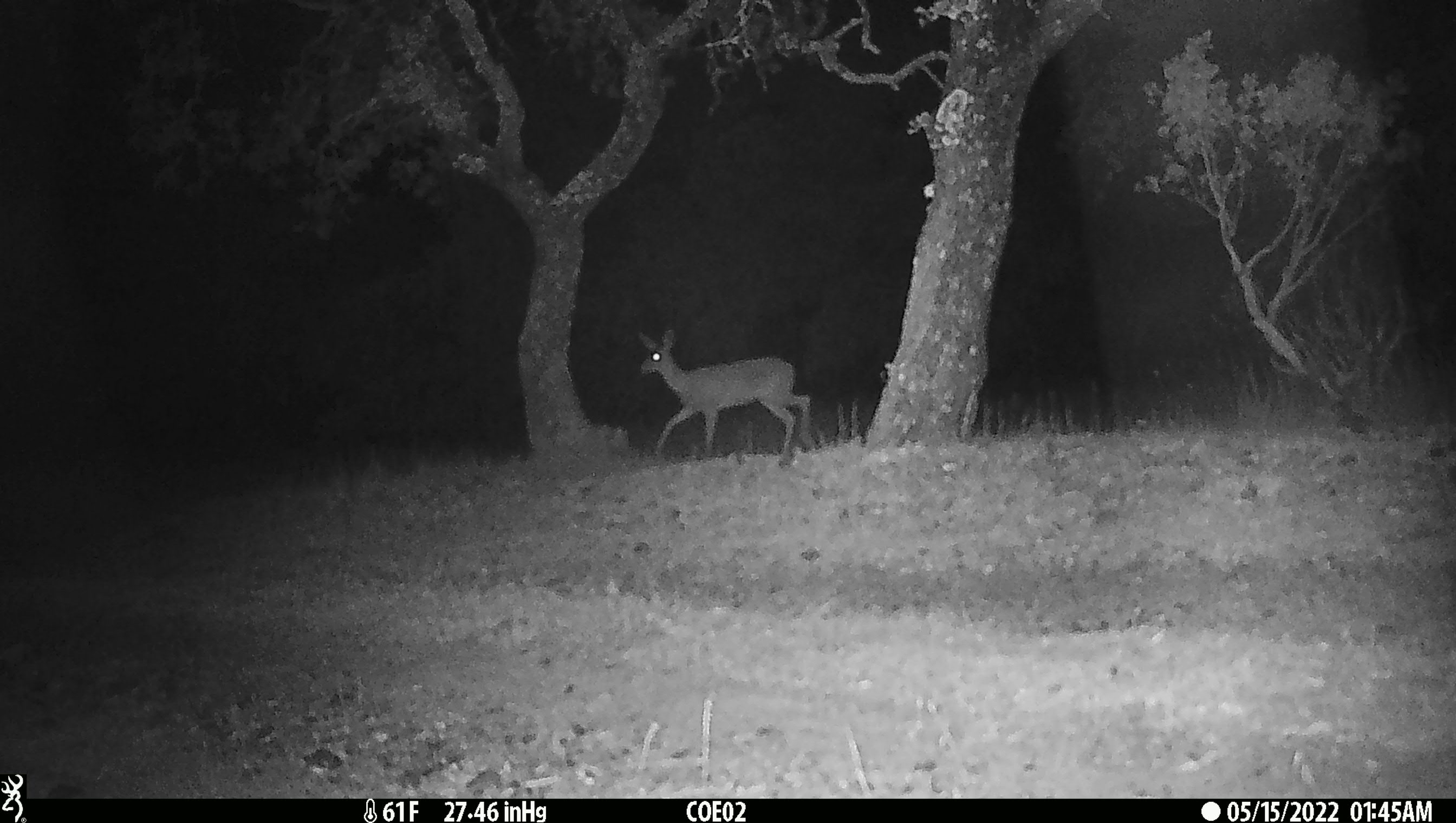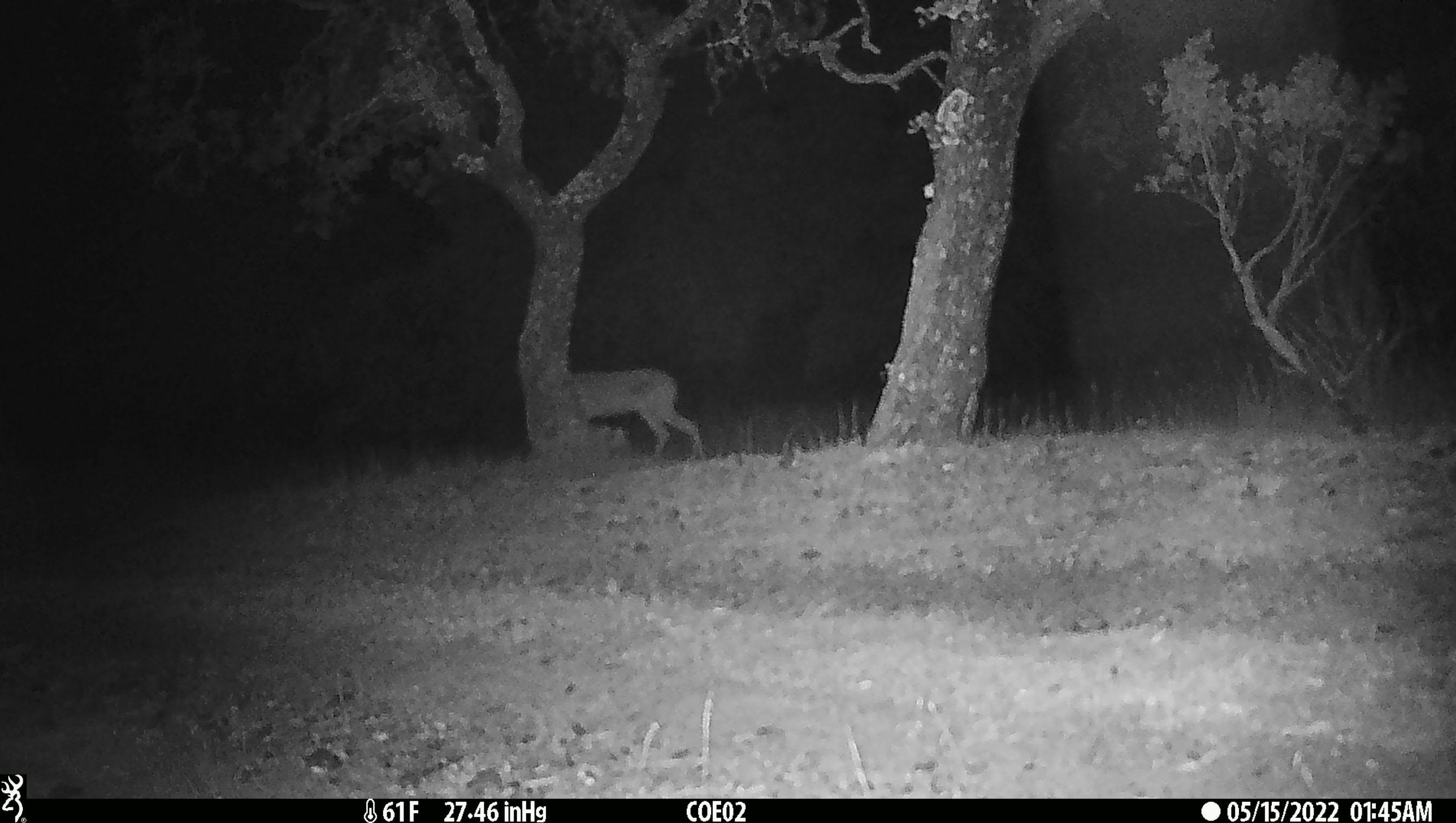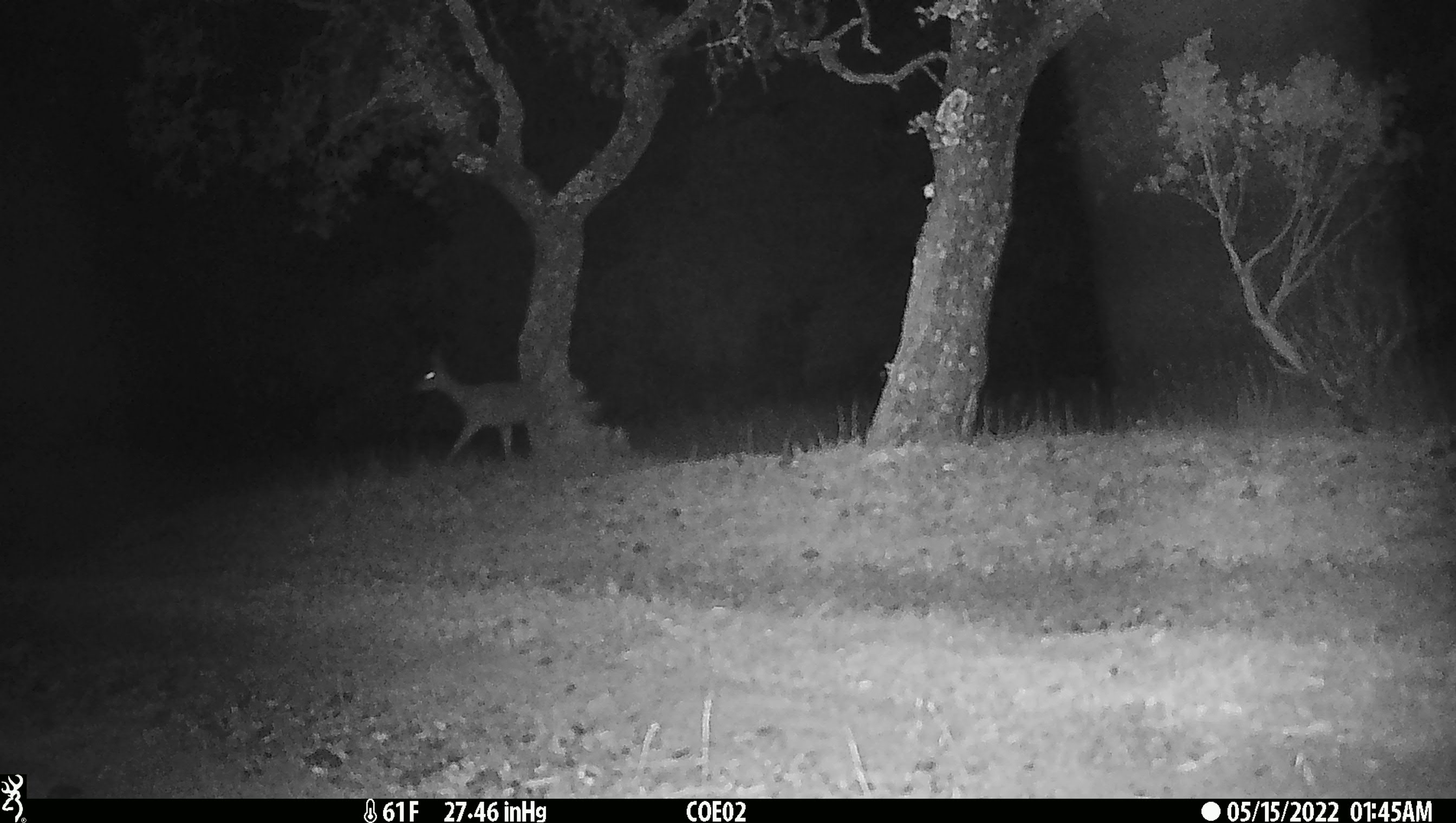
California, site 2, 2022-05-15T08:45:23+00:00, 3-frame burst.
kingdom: Animalia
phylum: Chordata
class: Mammalia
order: Artiodactyla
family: Cervidae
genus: Odocoileus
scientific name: Odocoileus hemionus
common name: mule deer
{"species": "mule deer (Odocoileus hemionus)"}